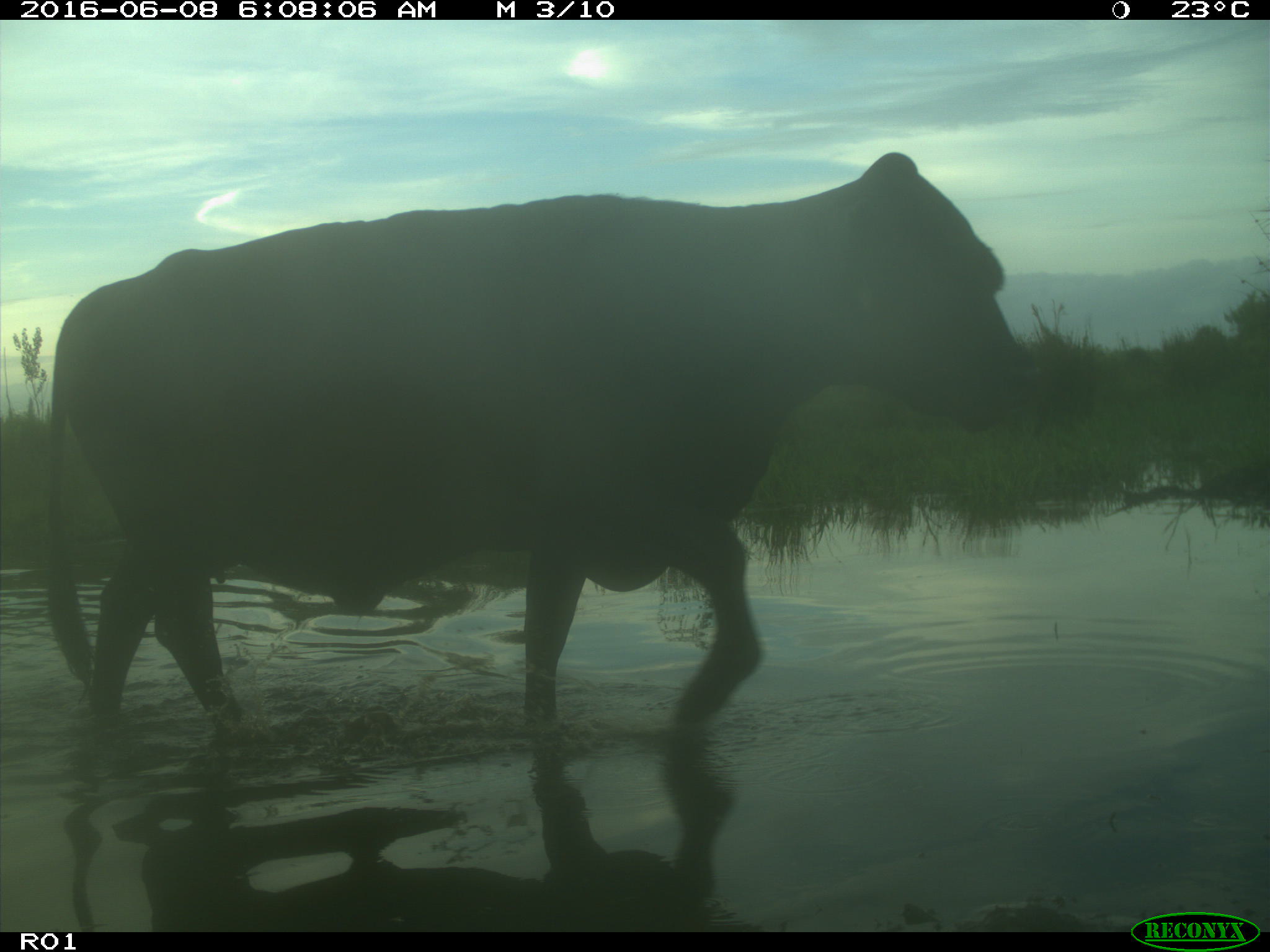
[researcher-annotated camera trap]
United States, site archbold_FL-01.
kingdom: Animalia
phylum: Chordata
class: Mammalia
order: Artiodactyla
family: Bovidae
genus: Bos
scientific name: Bos taurus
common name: domestic cow